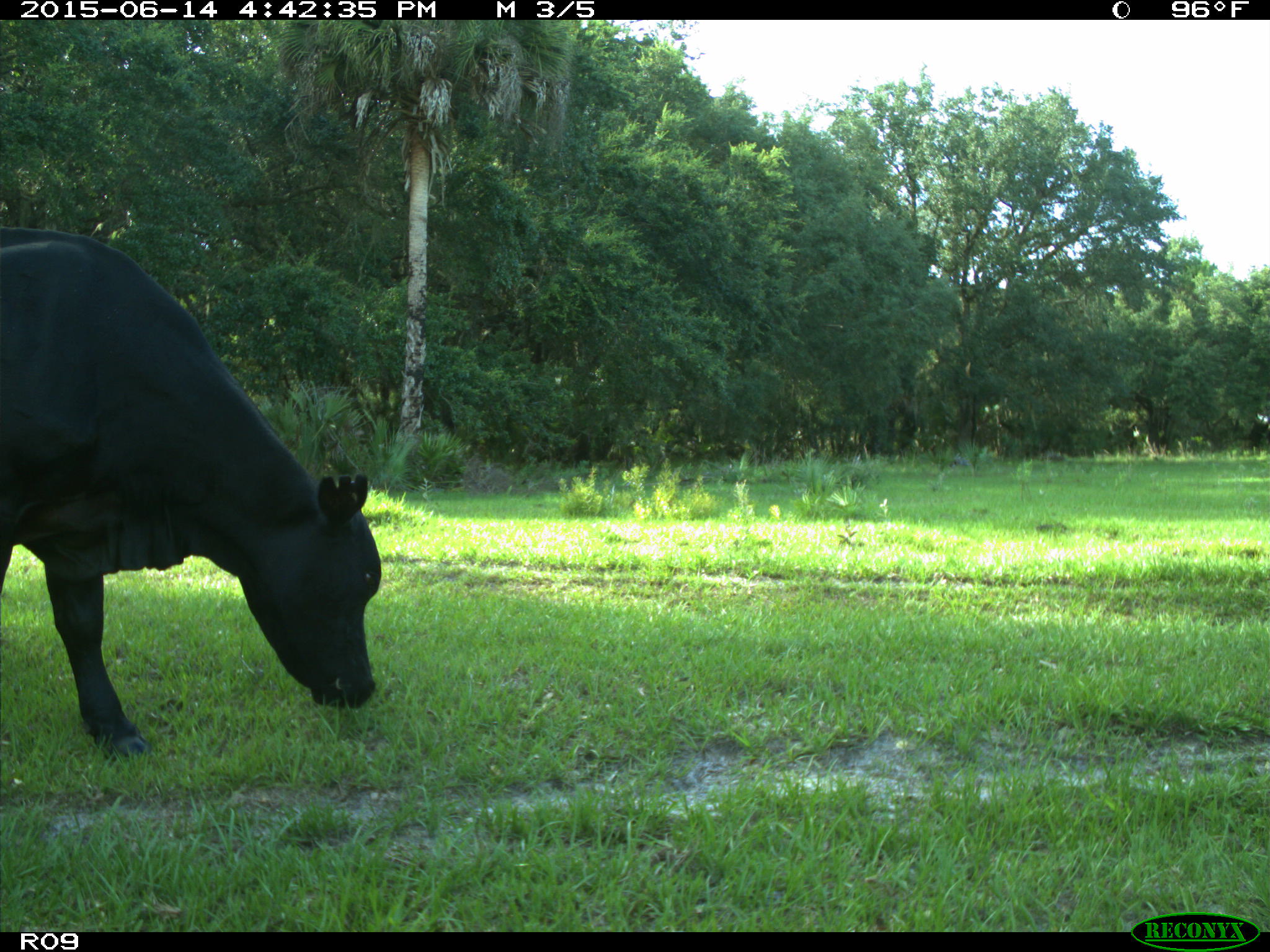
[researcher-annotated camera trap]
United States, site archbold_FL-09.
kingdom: Animalia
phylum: Chordata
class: Mammalia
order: Artiodactyla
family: Bovidae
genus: Bos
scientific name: Bos taurus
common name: domestic cow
Bos taurus (domestic cow).